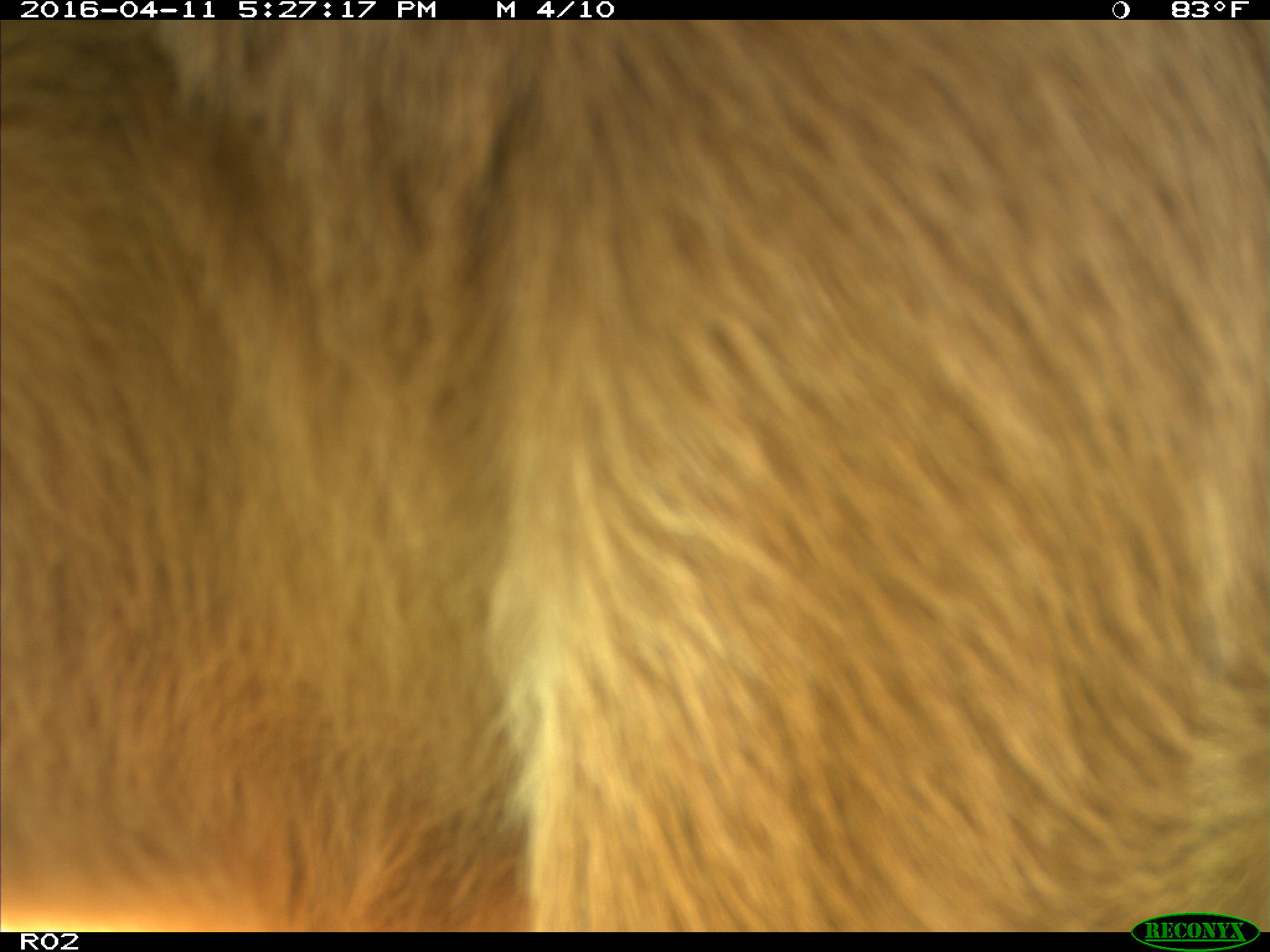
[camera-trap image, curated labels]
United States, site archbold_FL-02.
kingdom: Animalia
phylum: Chordata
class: Mammalia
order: Artiodactyla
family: Bovidae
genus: Bos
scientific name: Bos taurus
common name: domestic cow